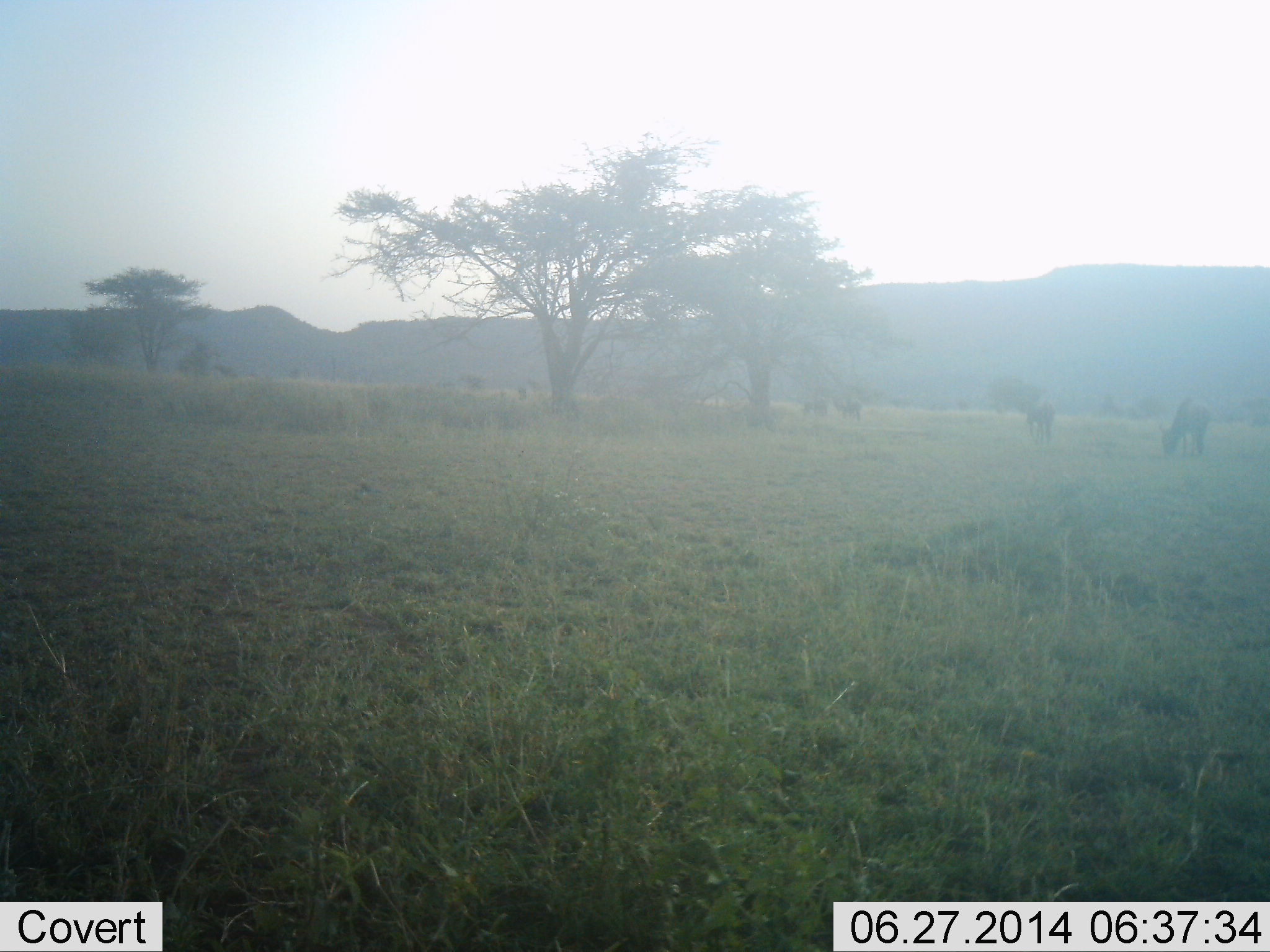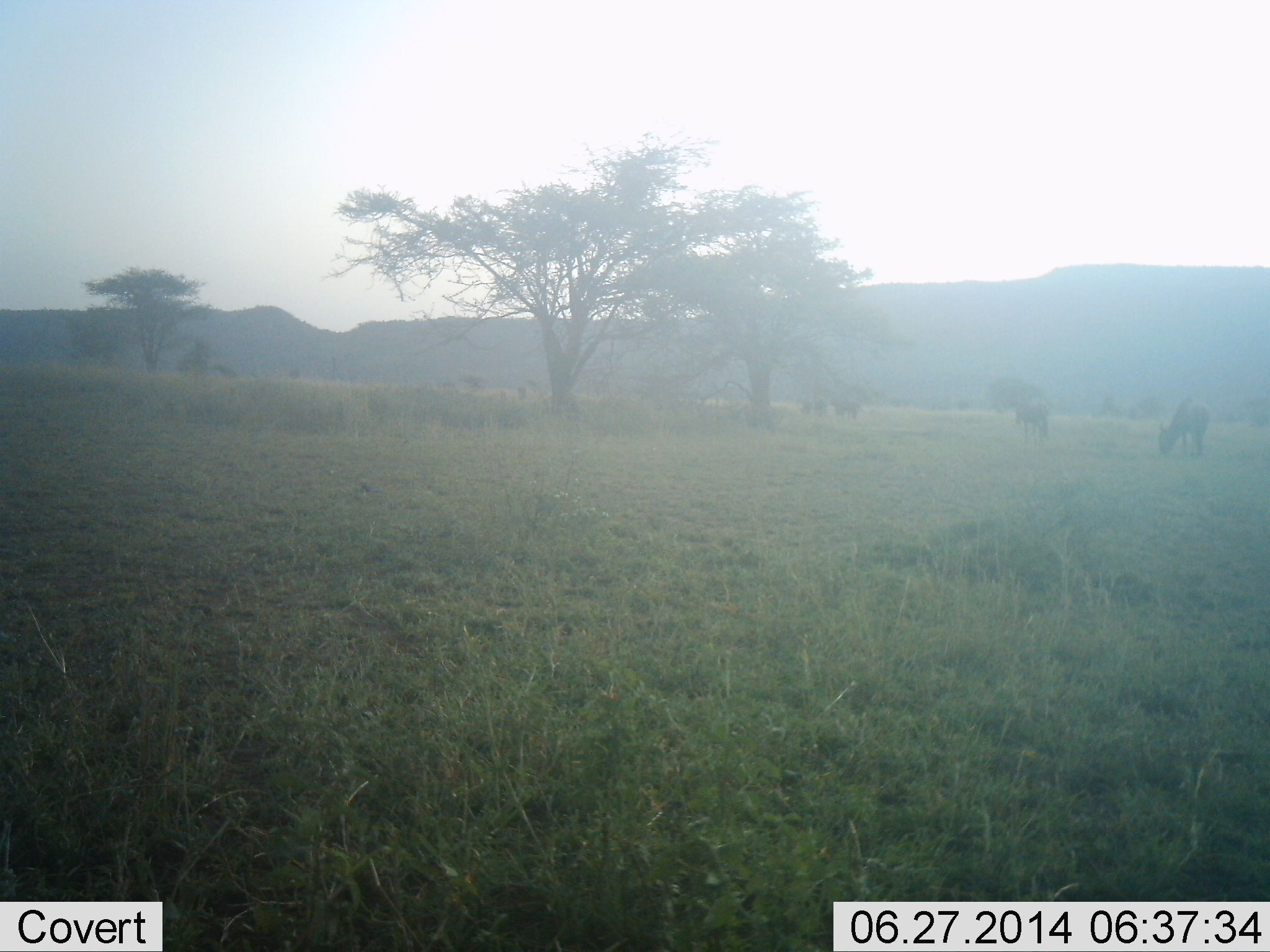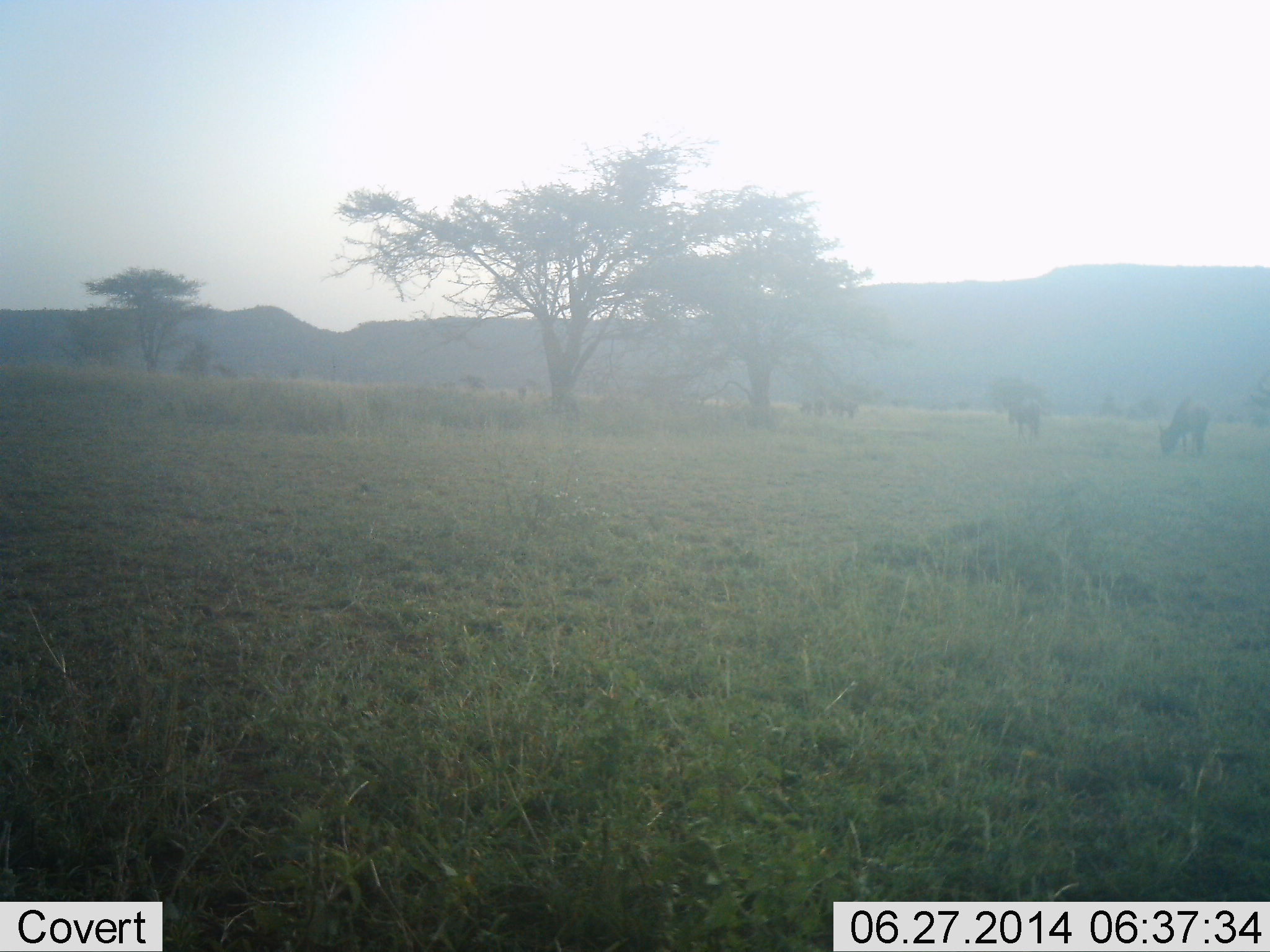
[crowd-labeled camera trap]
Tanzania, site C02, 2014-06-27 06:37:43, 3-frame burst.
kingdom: Animalia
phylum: Chordata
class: Mammalia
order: Artiodactyla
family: Bovidae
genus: Connochaetes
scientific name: Connochaetes taurinus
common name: blue wildebeest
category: wildebeest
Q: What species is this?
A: Wildebeest (blue wildebeest) (Connochaetes taurinus).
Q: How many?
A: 5.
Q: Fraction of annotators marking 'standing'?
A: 50%.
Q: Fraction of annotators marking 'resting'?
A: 0%.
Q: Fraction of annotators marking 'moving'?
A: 30%.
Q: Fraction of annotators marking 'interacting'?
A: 0%.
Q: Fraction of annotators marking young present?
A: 0%.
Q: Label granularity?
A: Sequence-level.